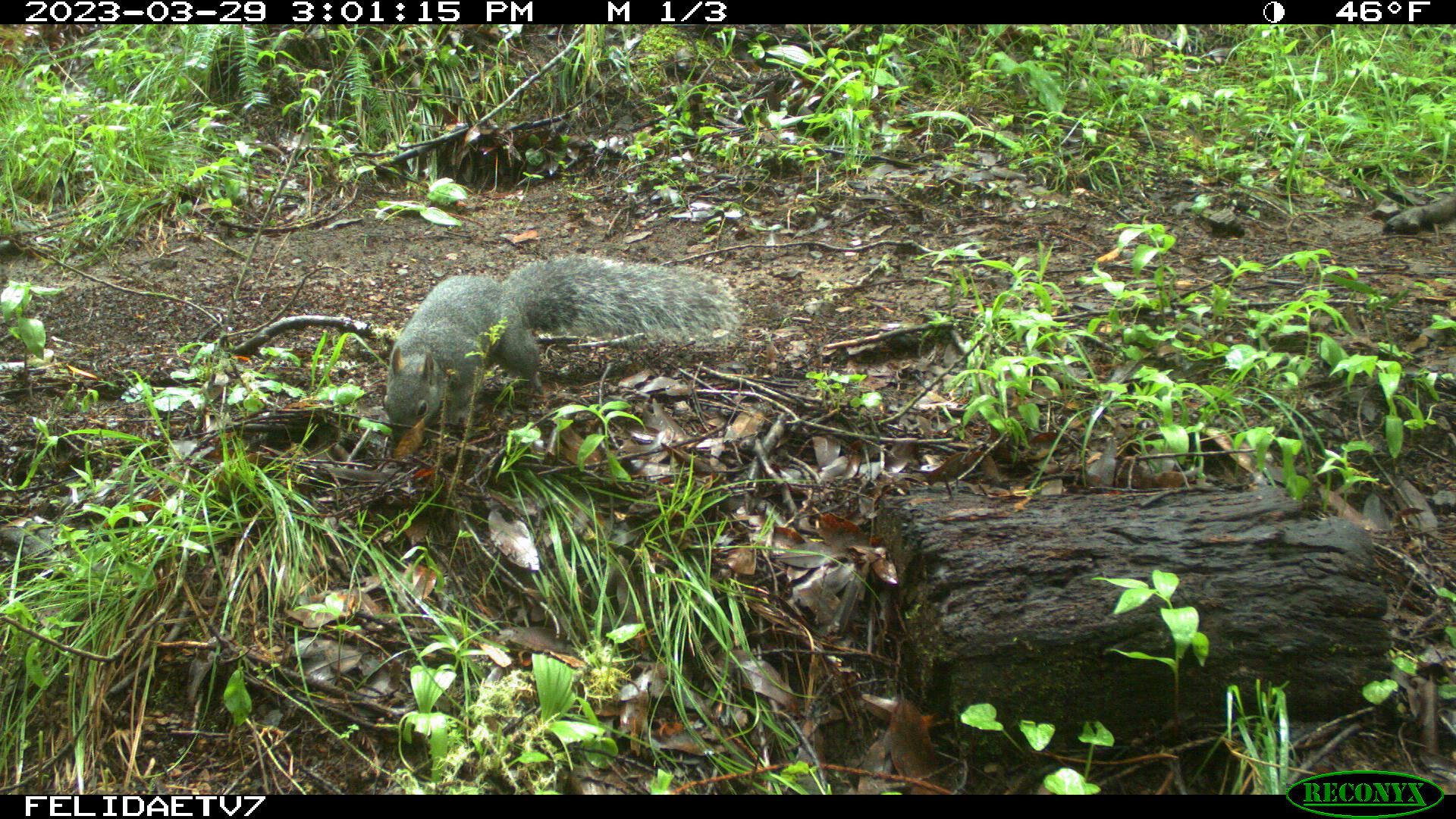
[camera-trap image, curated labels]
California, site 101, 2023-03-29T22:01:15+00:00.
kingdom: Animalia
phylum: Chordata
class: Mammalia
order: Rodentia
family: Sciuridae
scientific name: Sciuridae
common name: squirrel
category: unknown squirrel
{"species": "unknown squirrel (squirrel) (Sciuridae)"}